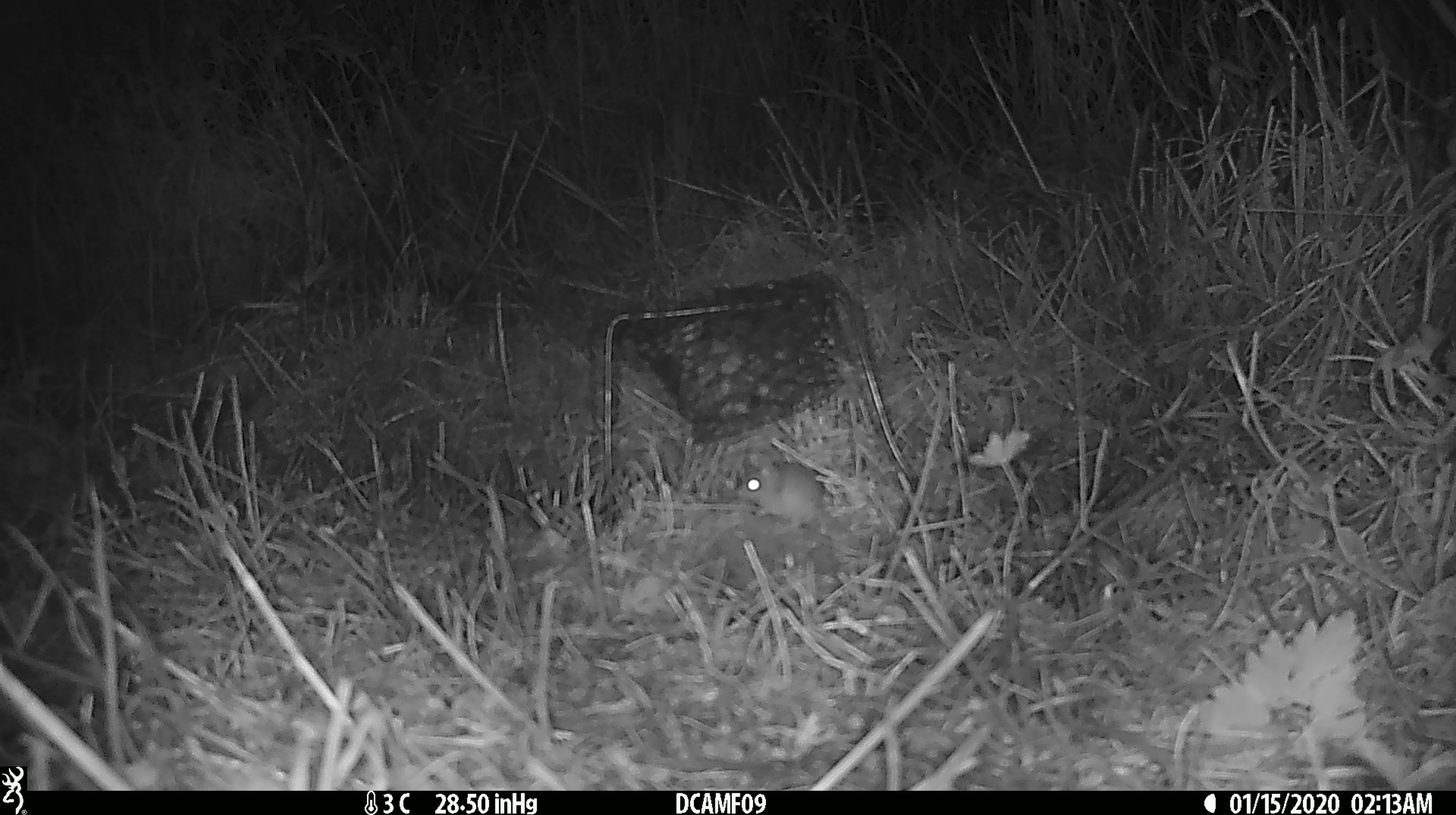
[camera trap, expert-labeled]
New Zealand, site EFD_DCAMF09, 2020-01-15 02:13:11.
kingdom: Animalia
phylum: Chordata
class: Mammalia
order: Rodentia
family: Muridae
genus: Mus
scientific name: Mus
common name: mouse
Mouse (Mus).